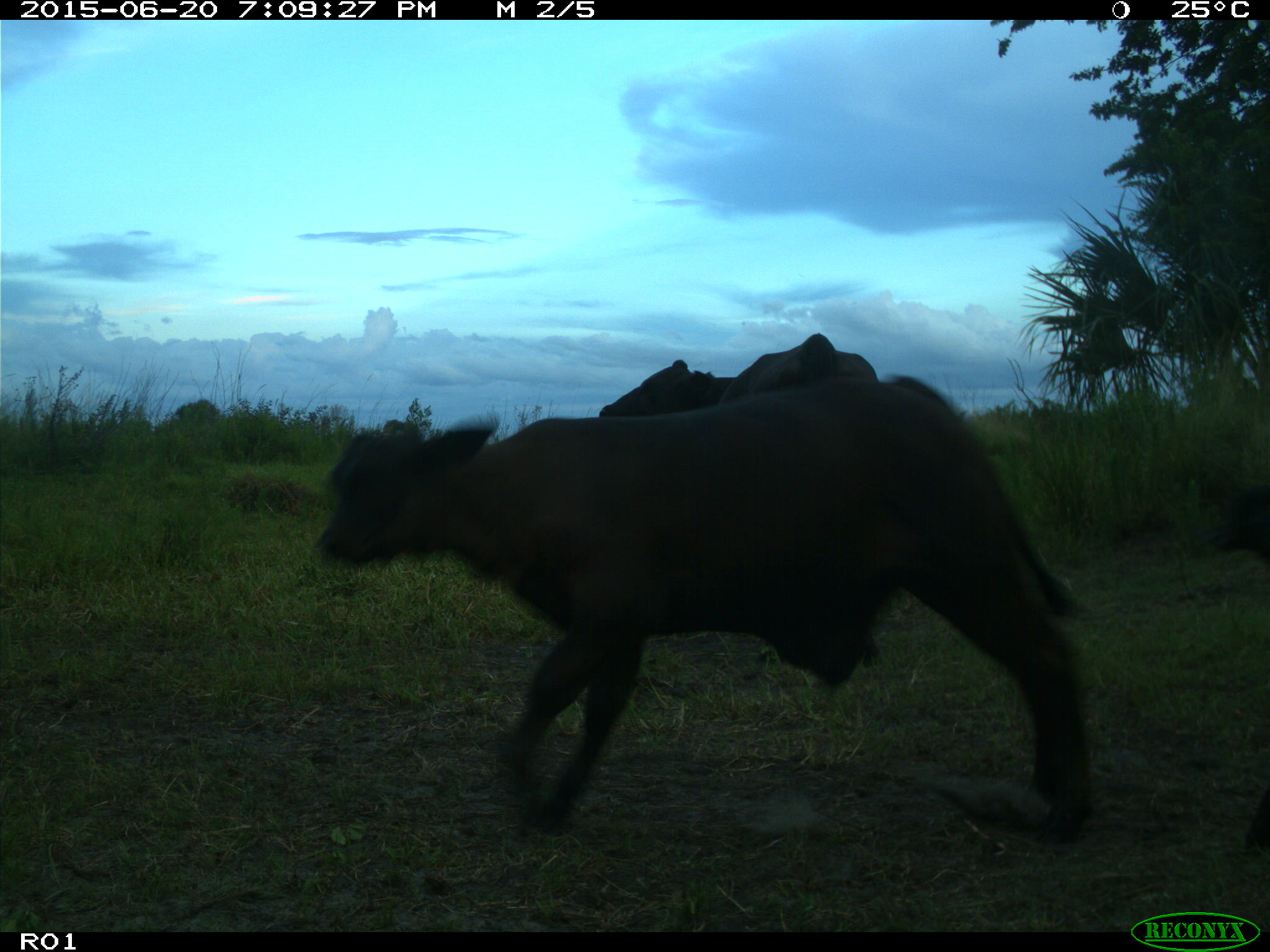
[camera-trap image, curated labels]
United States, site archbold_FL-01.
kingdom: Animalia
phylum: Chordata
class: Mammalia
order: Artiodactyla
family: Bovidae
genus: Bos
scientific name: Bos taurus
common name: domestic cow